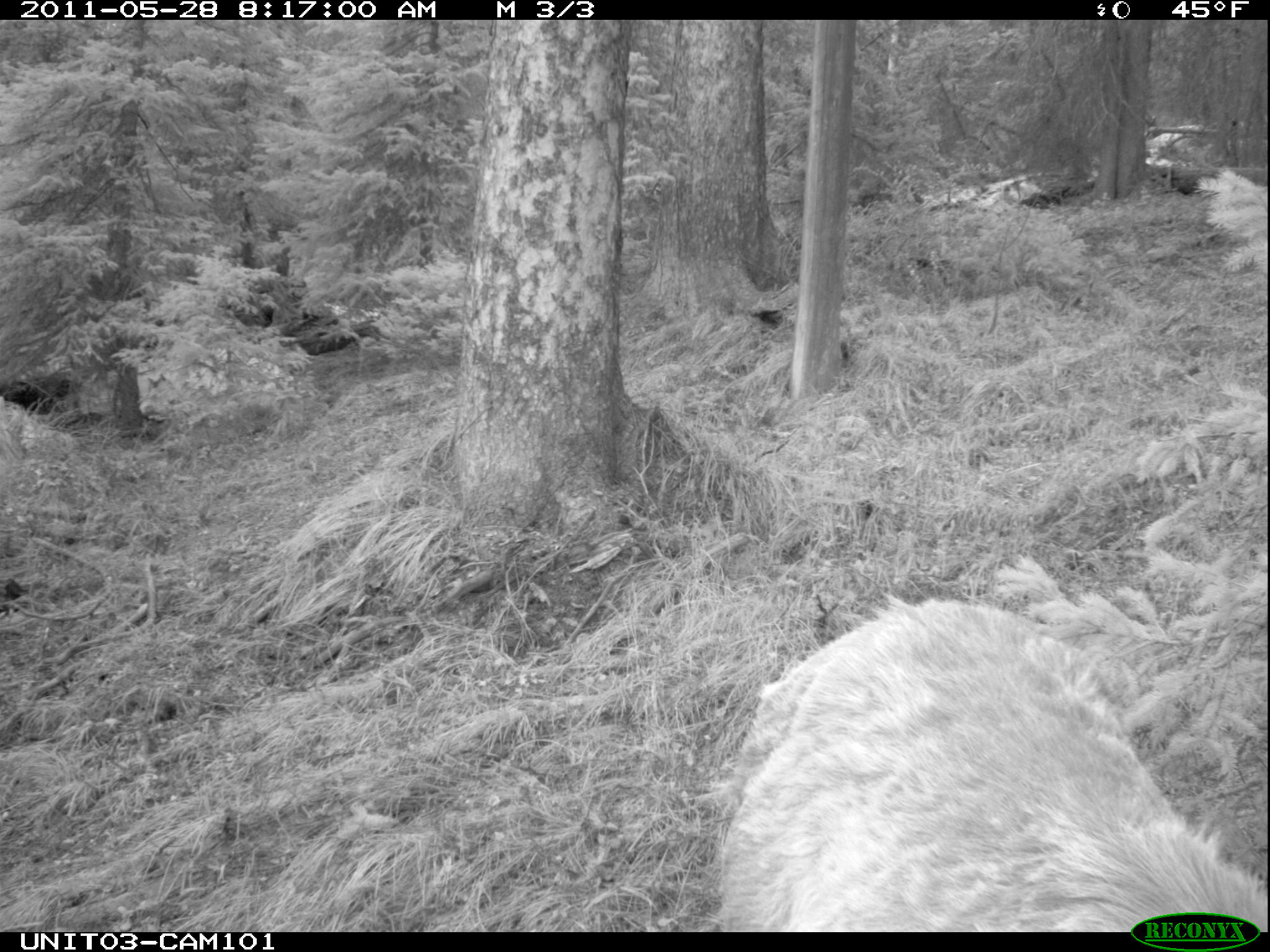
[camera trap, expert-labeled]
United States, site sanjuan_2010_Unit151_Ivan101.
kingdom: Animalia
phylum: Chordata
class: Mammalia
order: Artiodactyla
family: Cervidae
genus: Cervus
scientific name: Cervus elaphus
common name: red deer